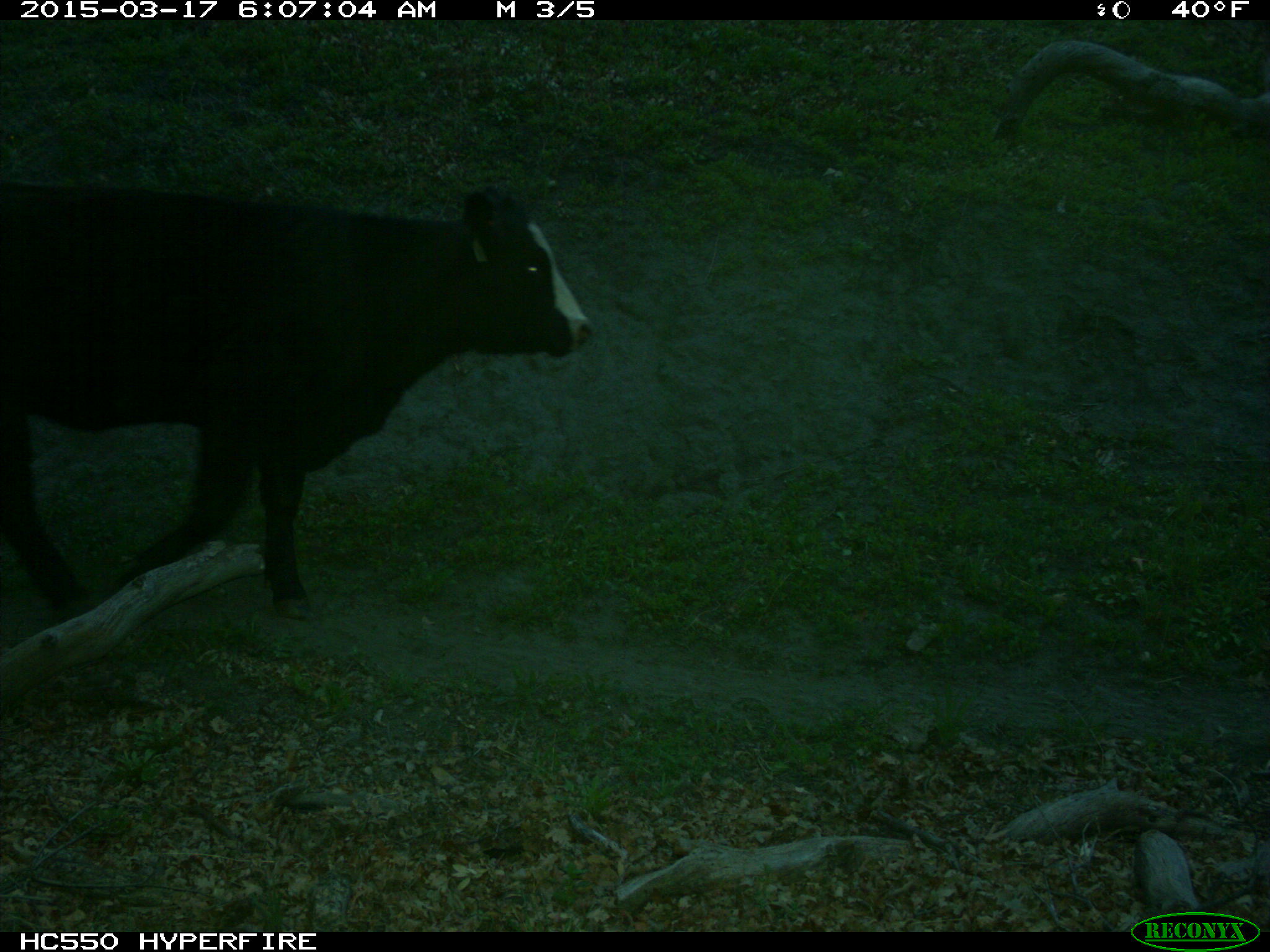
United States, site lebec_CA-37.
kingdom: Animalia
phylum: Chordata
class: Mammalia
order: Artiodactyla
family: Bovidae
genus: Bos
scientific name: Bos taurus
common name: domestic cow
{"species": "Bos taurus (domestic cow)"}